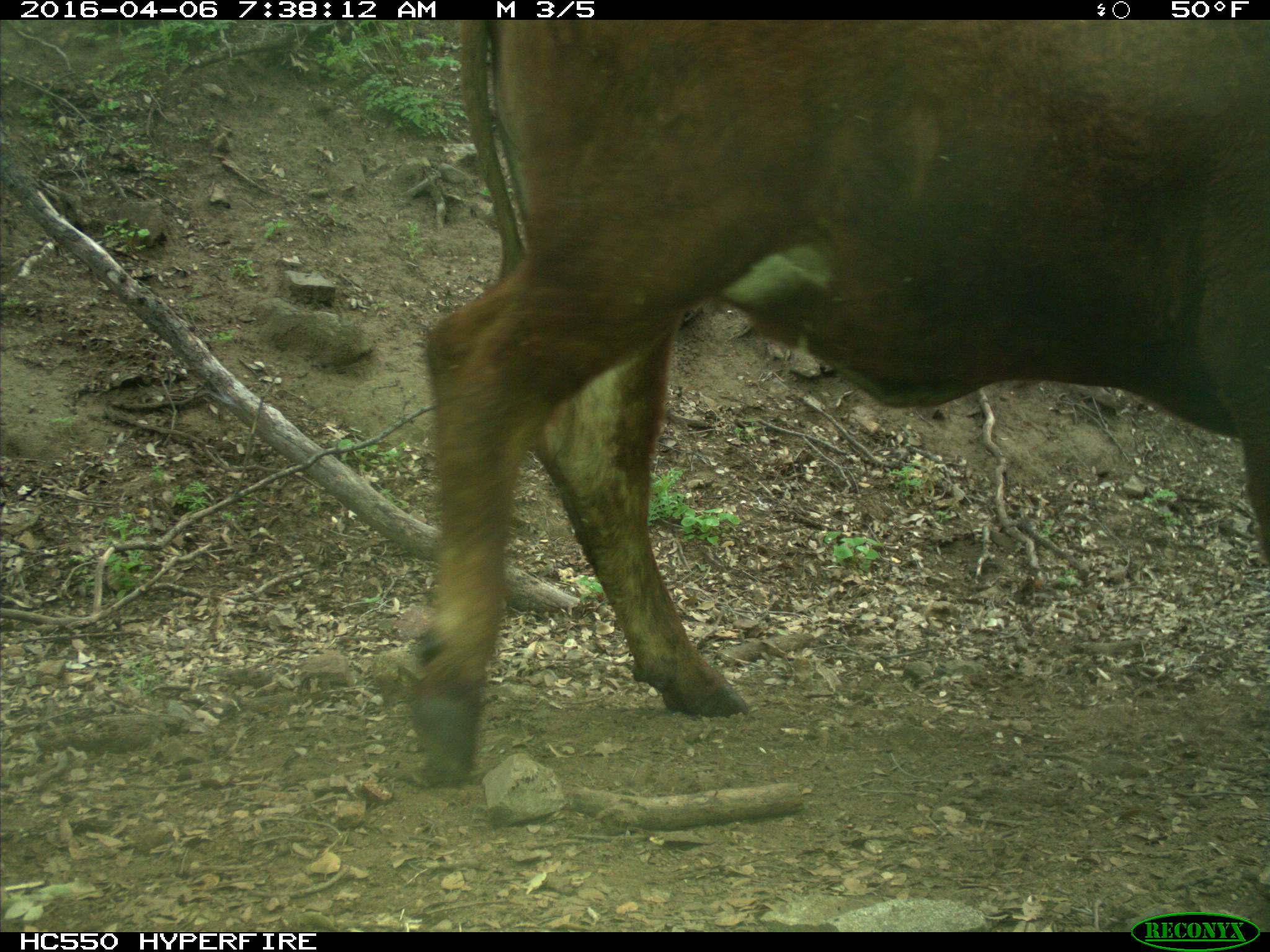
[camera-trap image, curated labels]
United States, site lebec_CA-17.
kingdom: Animalia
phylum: Chordata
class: Mammalia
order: Artiodactyla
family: Bovidae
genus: Bos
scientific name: Bos taurus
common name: domestic cow